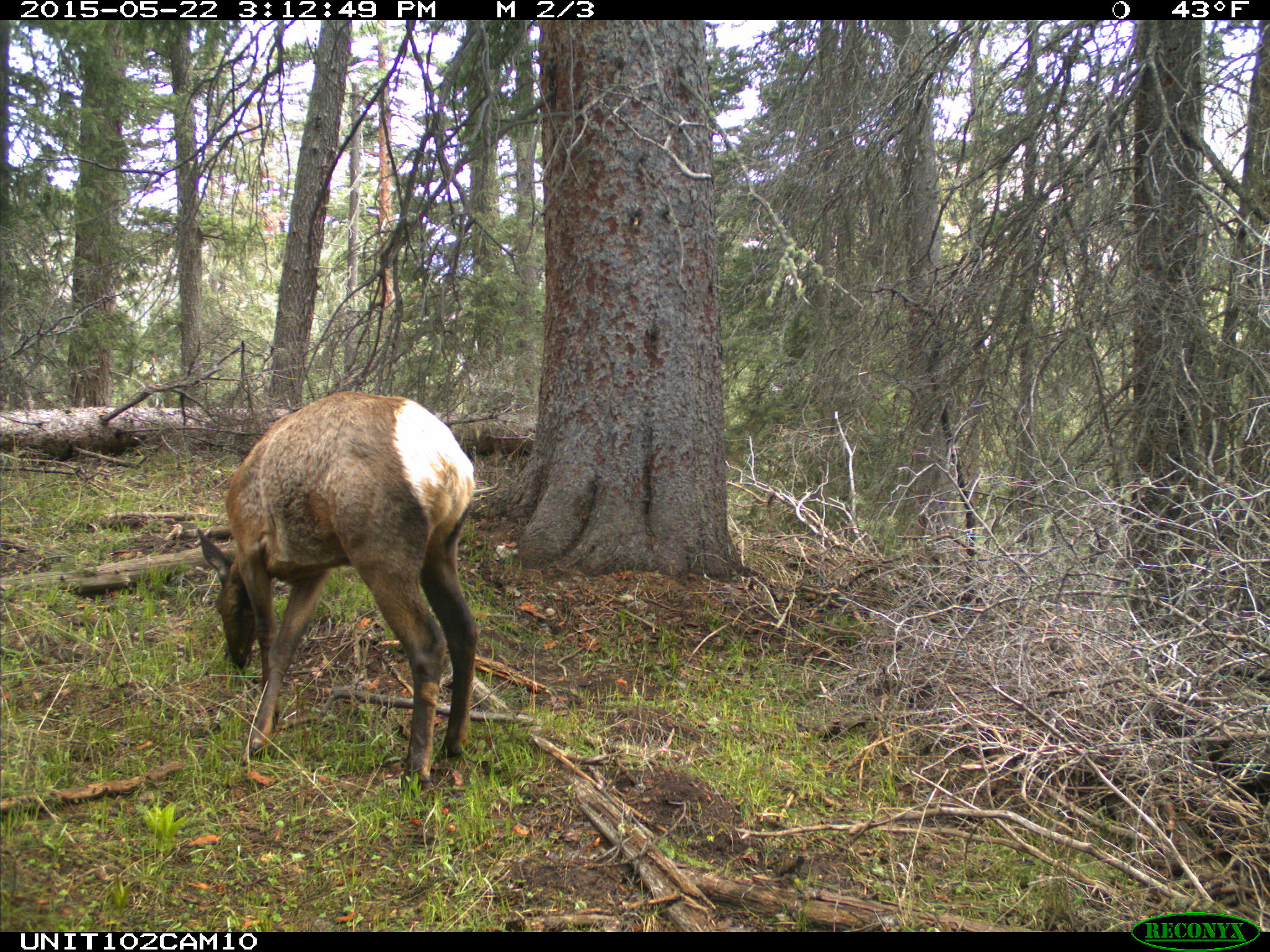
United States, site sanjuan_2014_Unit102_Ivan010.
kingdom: Animalia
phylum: Chordata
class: Mammalia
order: Artiodactyla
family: Cervidae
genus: Cervus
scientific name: Cervus elaphus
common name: red deer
Cervus elaphus (red deer).